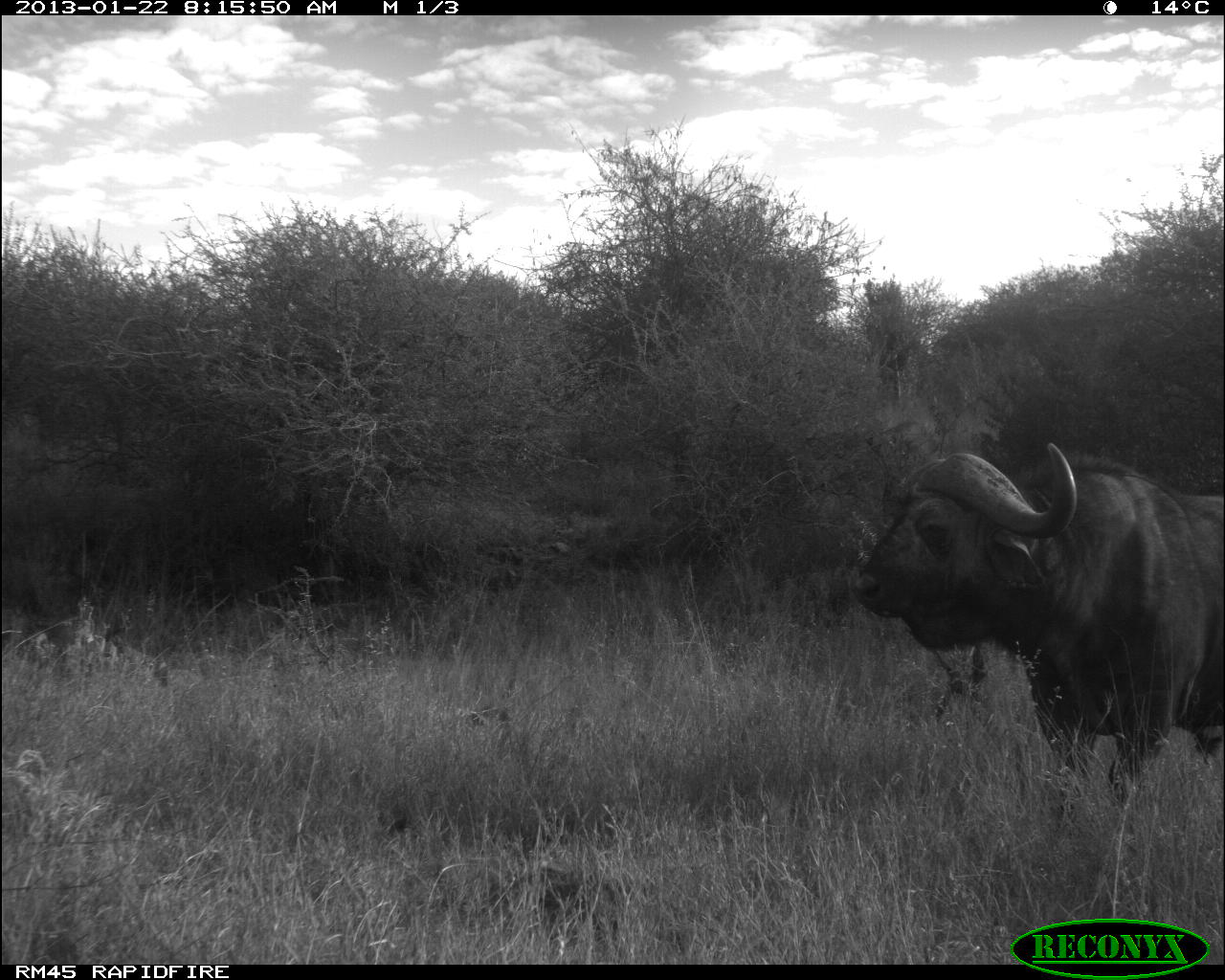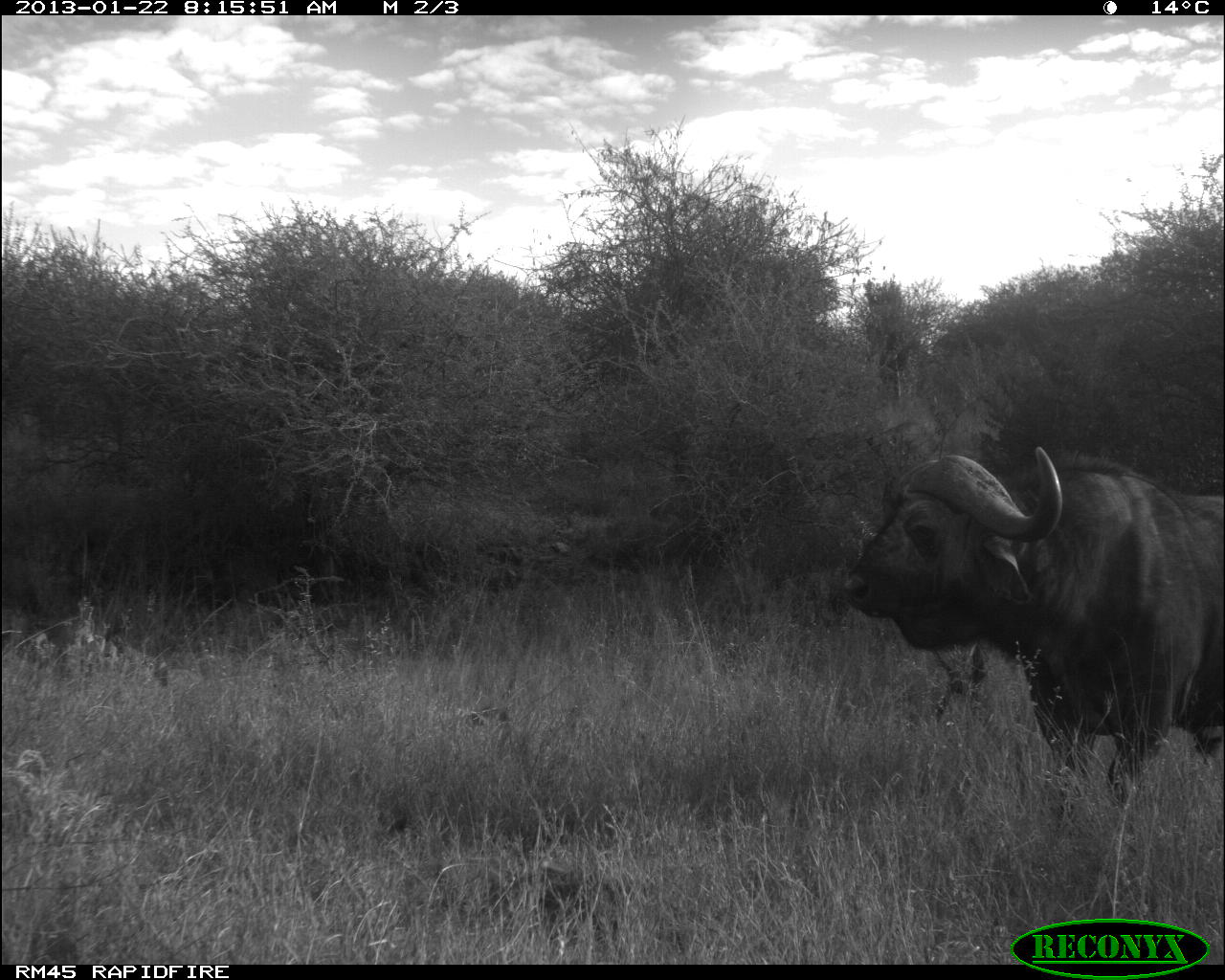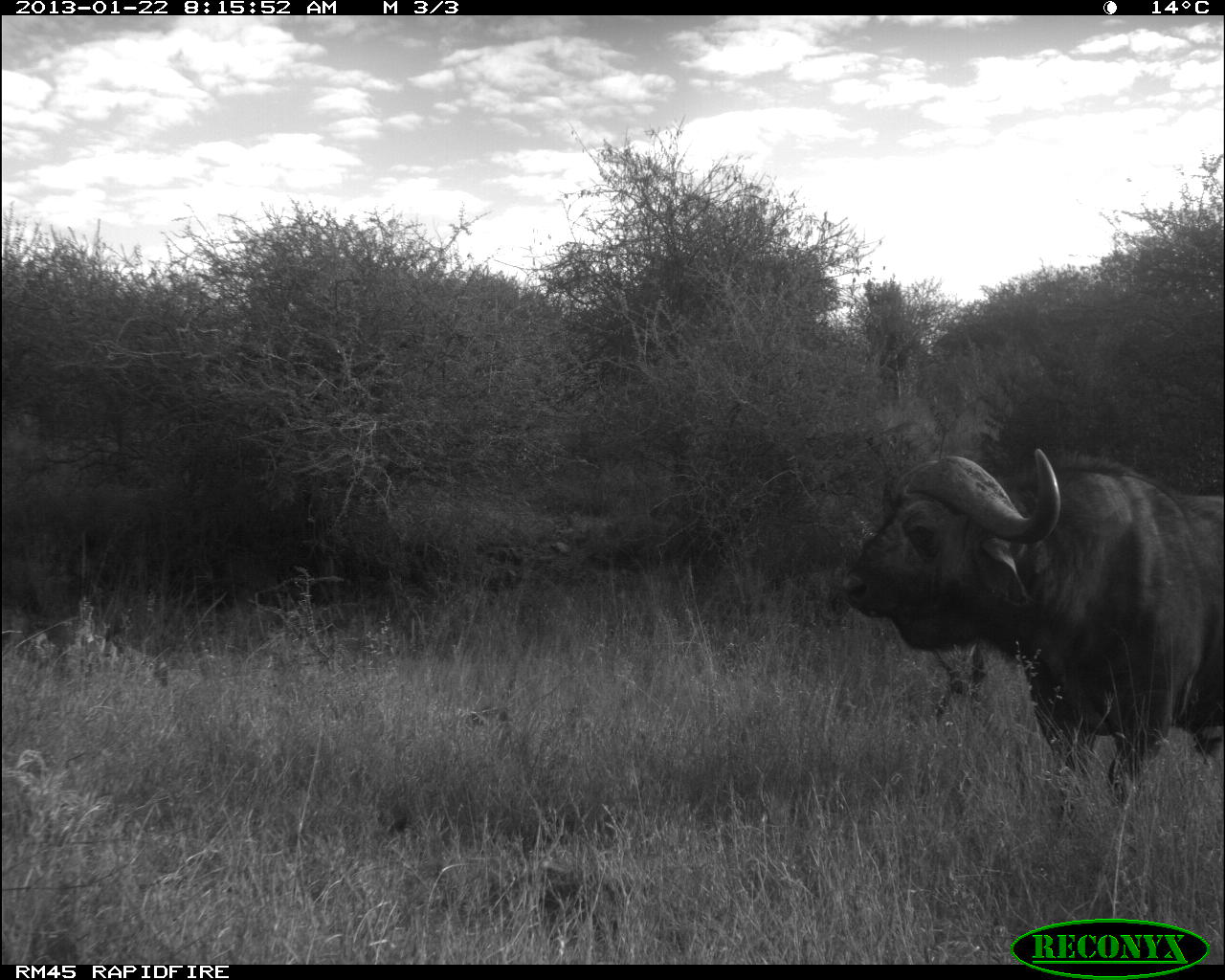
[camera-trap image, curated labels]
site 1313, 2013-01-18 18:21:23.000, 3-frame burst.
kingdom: Animalia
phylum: Chordata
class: Mammalia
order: Artiodactyla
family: Bovidae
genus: Tragelaphus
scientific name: Tragelaphus oryx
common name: eland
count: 1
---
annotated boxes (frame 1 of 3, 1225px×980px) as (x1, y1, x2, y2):
tragelaphus oryx: (844, 436, 1225, 828)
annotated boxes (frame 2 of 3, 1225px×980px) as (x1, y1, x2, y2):
tragelaphus oryx: (839, 439, 1225, 832)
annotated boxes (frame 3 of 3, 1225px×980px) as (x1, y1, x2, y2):
tragelaphus oryx: (838, 441, 1225, 830)